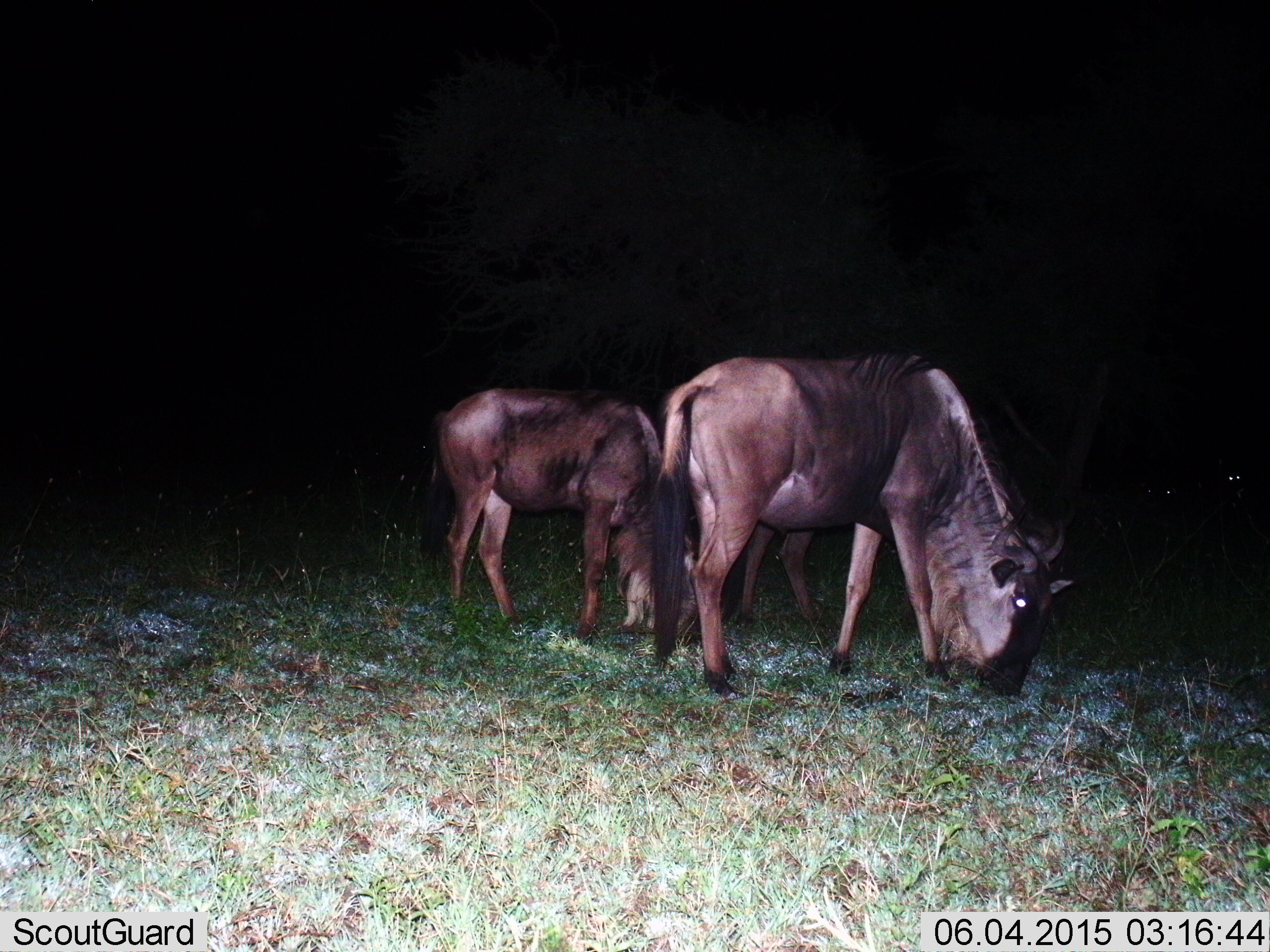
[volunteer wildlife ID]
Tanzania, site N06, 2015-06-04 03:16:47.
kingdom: Animalia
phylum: Chordata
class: Mammalia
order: Artiodactyla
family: Bovidae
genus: Connochaetes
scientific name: Connochaetes taurinus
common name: blue wildebeest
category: wildebeest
Wildebeest (blue wildebeest) (Connochaetes taurinus), count 3. Behavior (volunteer vote fractions): standing 60%, resting 0%, moving 20%, interacting 0%. Young present (vote fraction): 30%. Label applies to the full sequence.